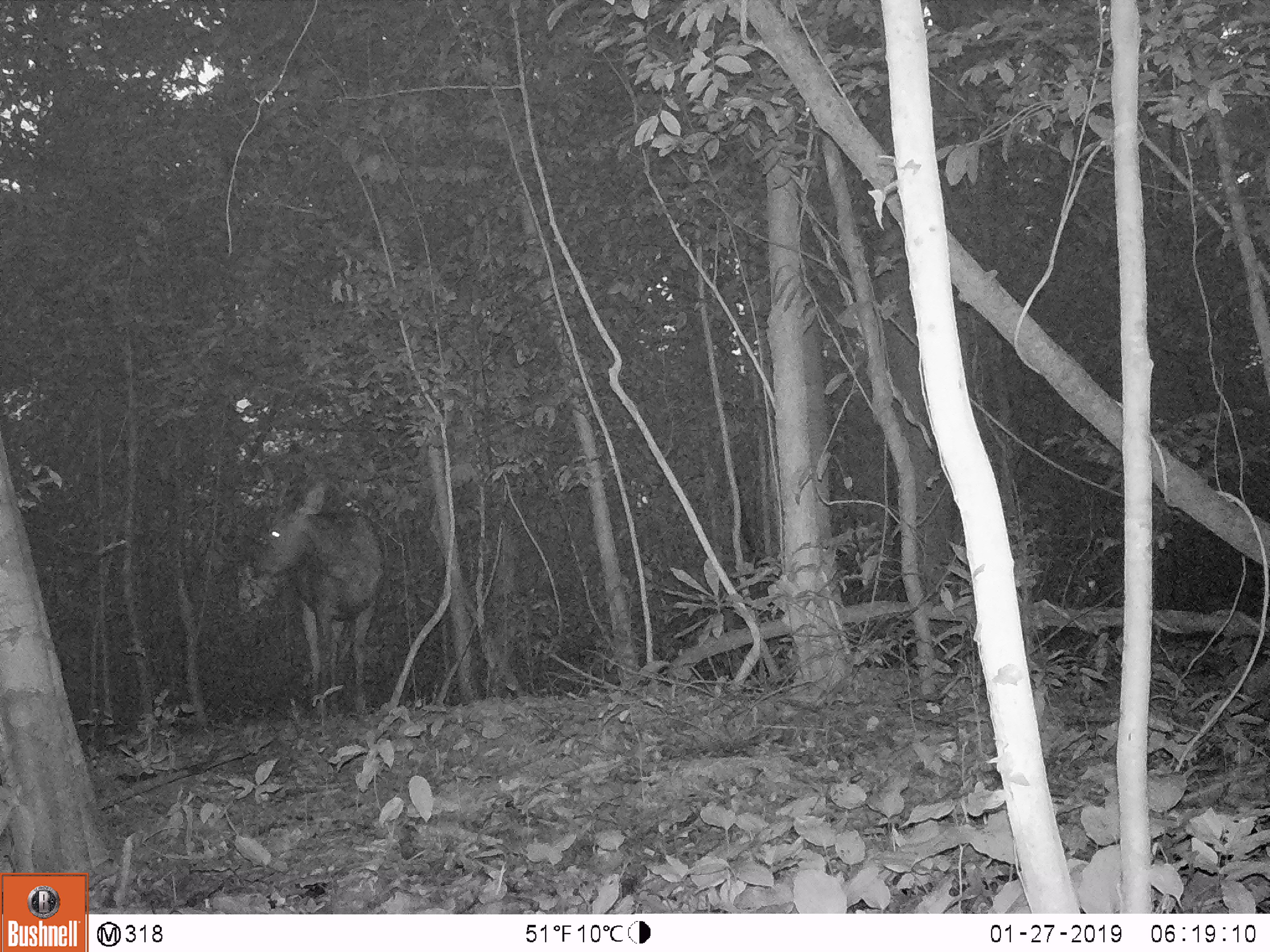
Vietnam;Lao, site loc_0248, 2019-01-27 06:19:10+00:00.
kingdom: Animalia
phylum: Chordata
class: Mammalia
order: Artiodactyla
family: Cervidae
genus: Rusa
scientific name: Rusa unicolor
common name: sambar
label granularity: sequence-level